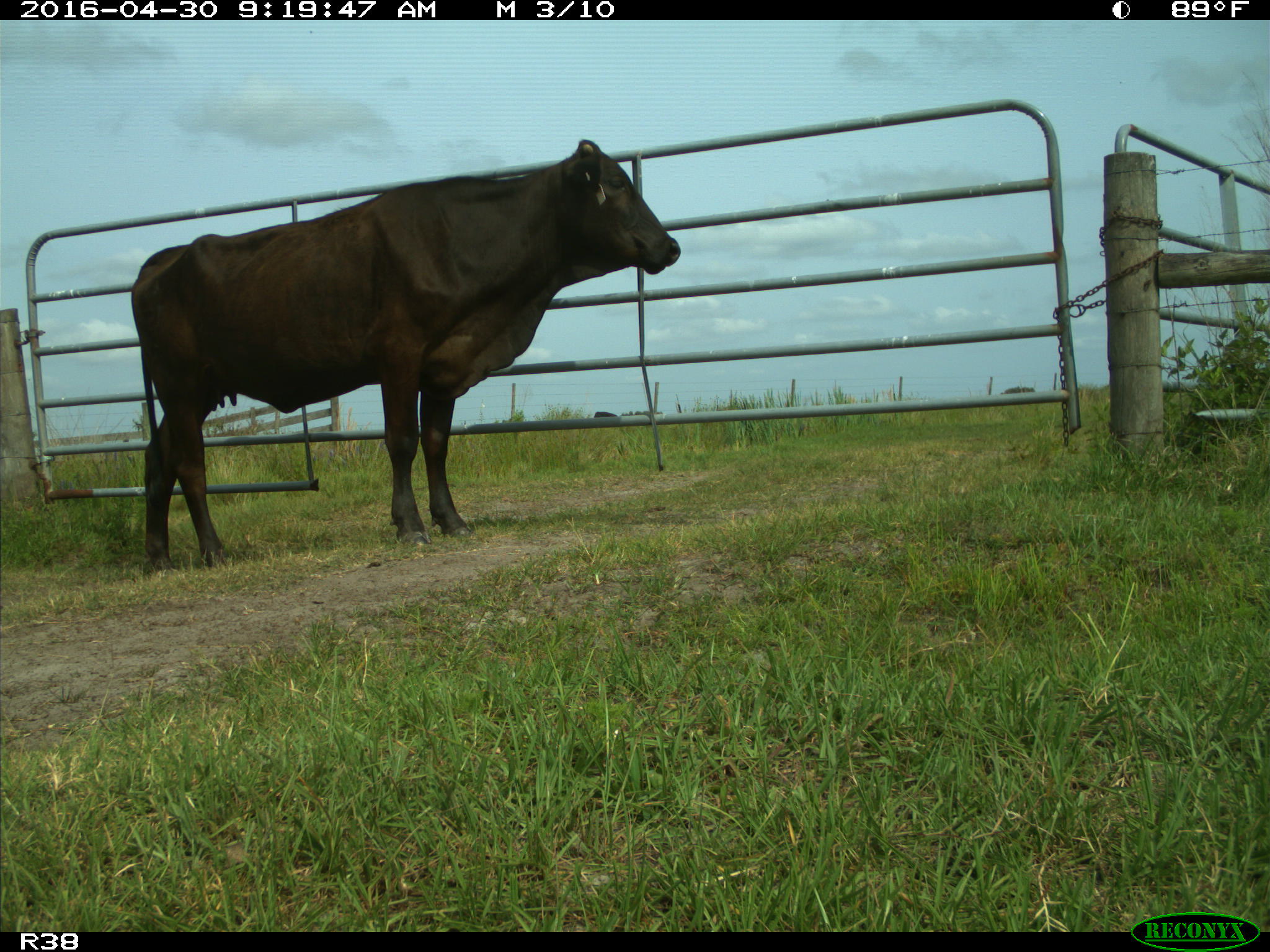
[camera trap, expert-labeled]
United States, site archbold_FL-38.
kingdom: Animalia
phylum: Chordata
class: Mammalia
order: Artiodactyla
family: Bovidae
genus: Bos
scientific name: Bos taurus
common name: domestic cow